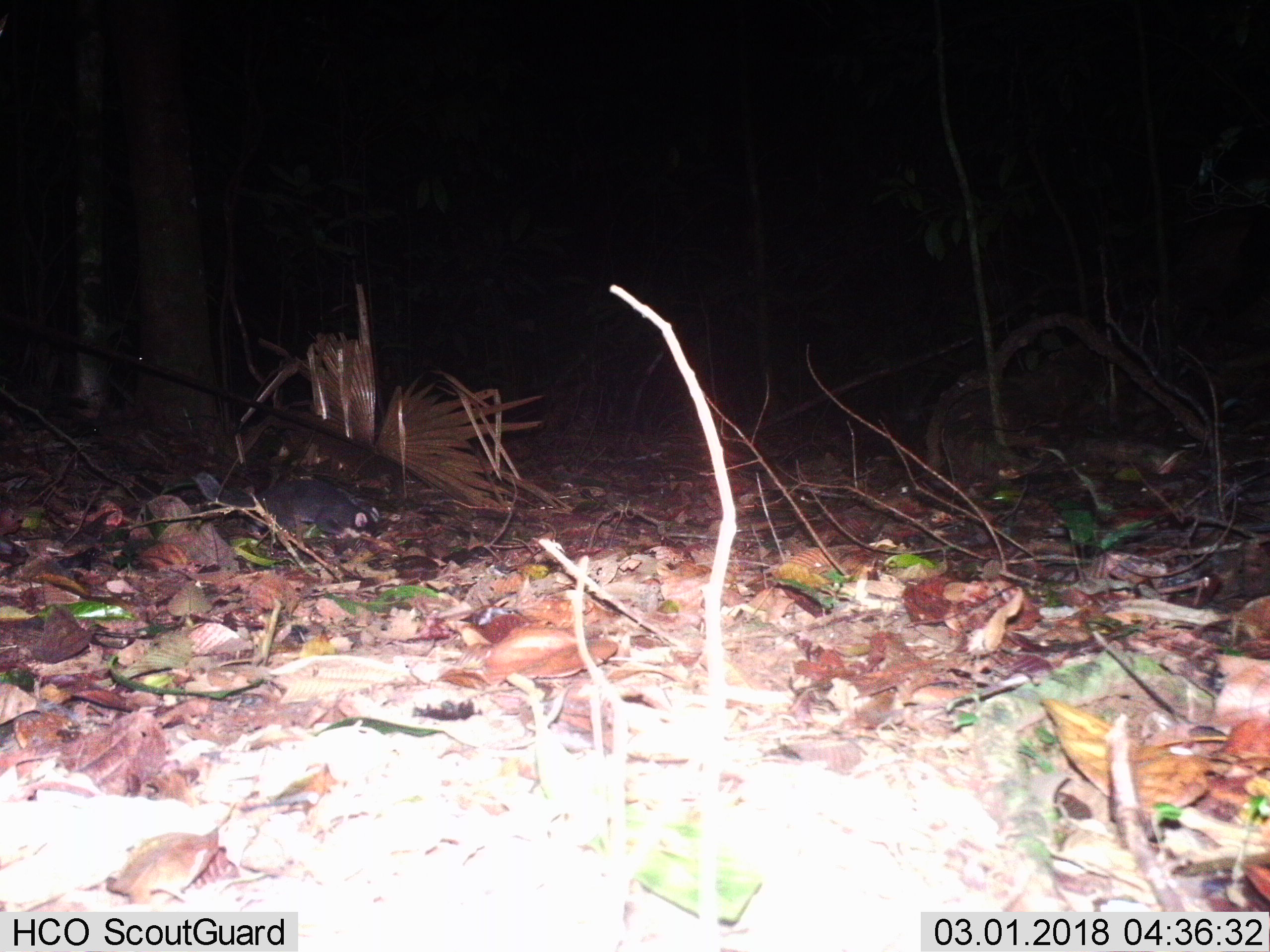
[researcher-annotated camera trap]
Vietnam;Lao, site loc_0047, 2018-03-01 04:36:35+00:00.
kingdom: Animalia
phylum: Chordata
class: Mammalia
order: Carnivora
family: Mustelidae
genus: Melogale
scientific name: Melogale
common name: ferret badger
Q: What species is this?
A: Ferret badger (Melogale).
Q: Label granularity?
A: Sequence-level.